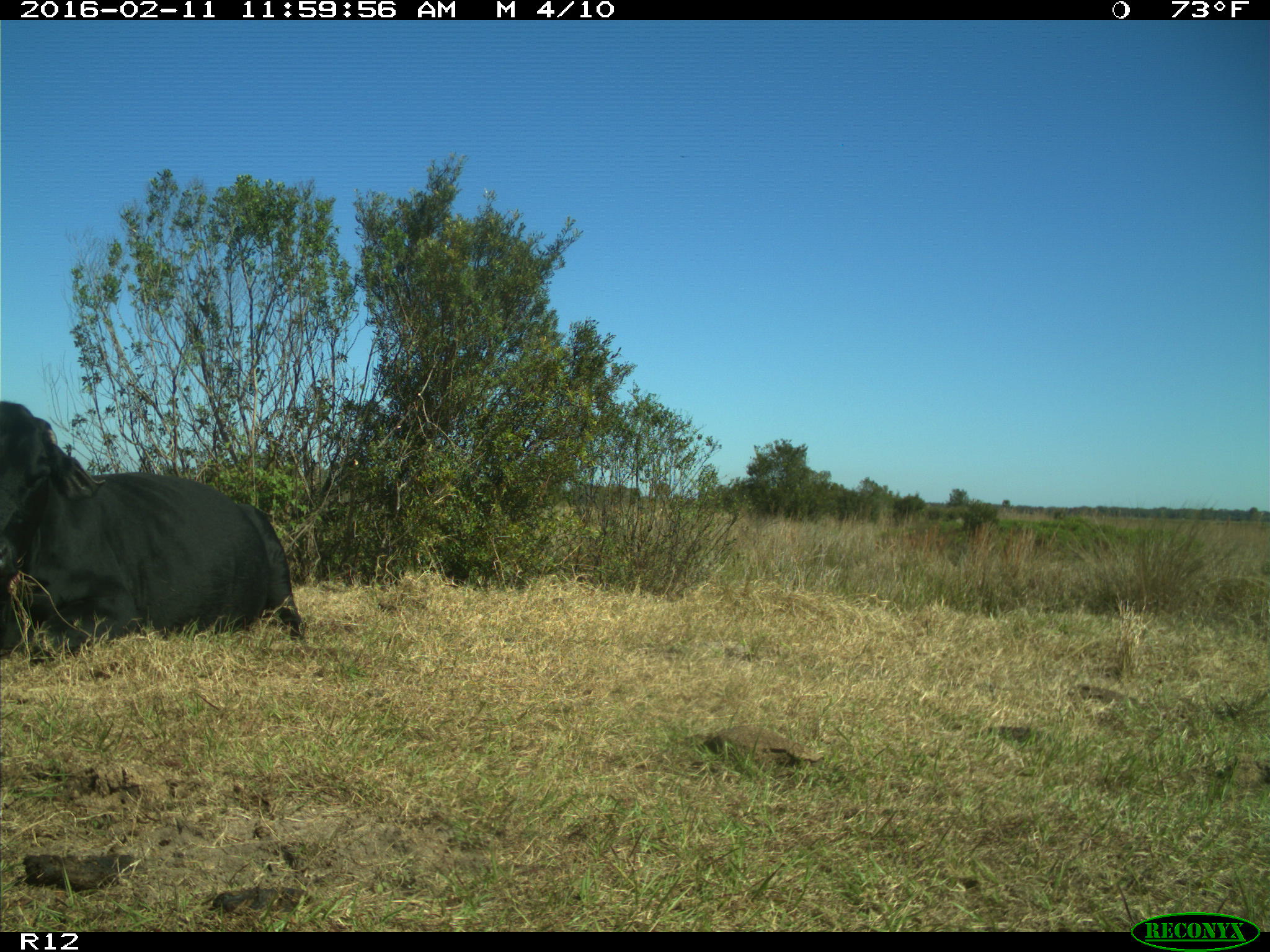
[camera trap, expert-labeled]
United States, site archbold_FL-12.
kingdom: Animalia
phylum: Chordata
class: Mammalia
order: Artiodactyla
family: Bovidae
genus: Bos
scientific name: Bos taurus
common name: domestic cow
Bos taurus (domestic cow).